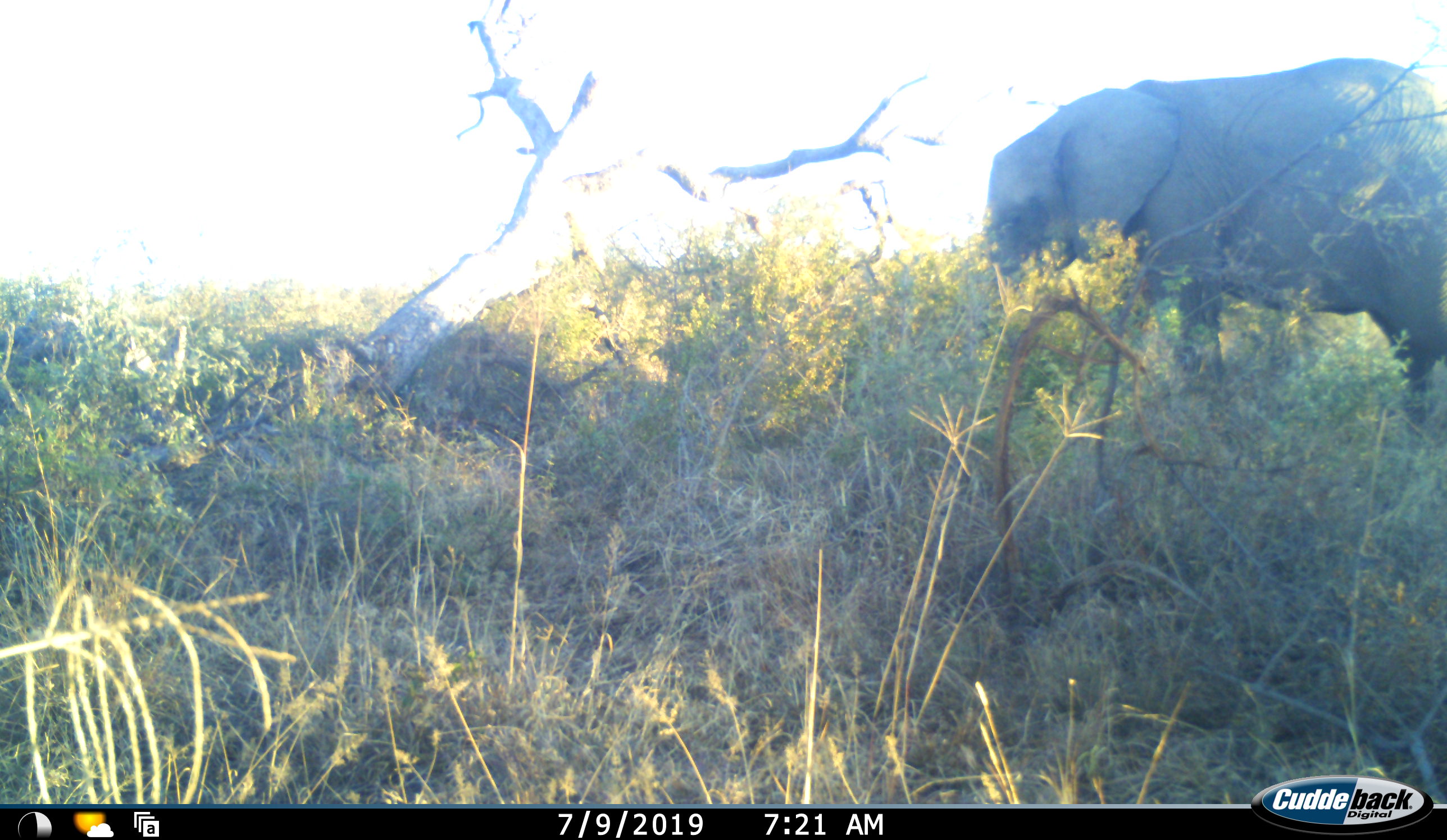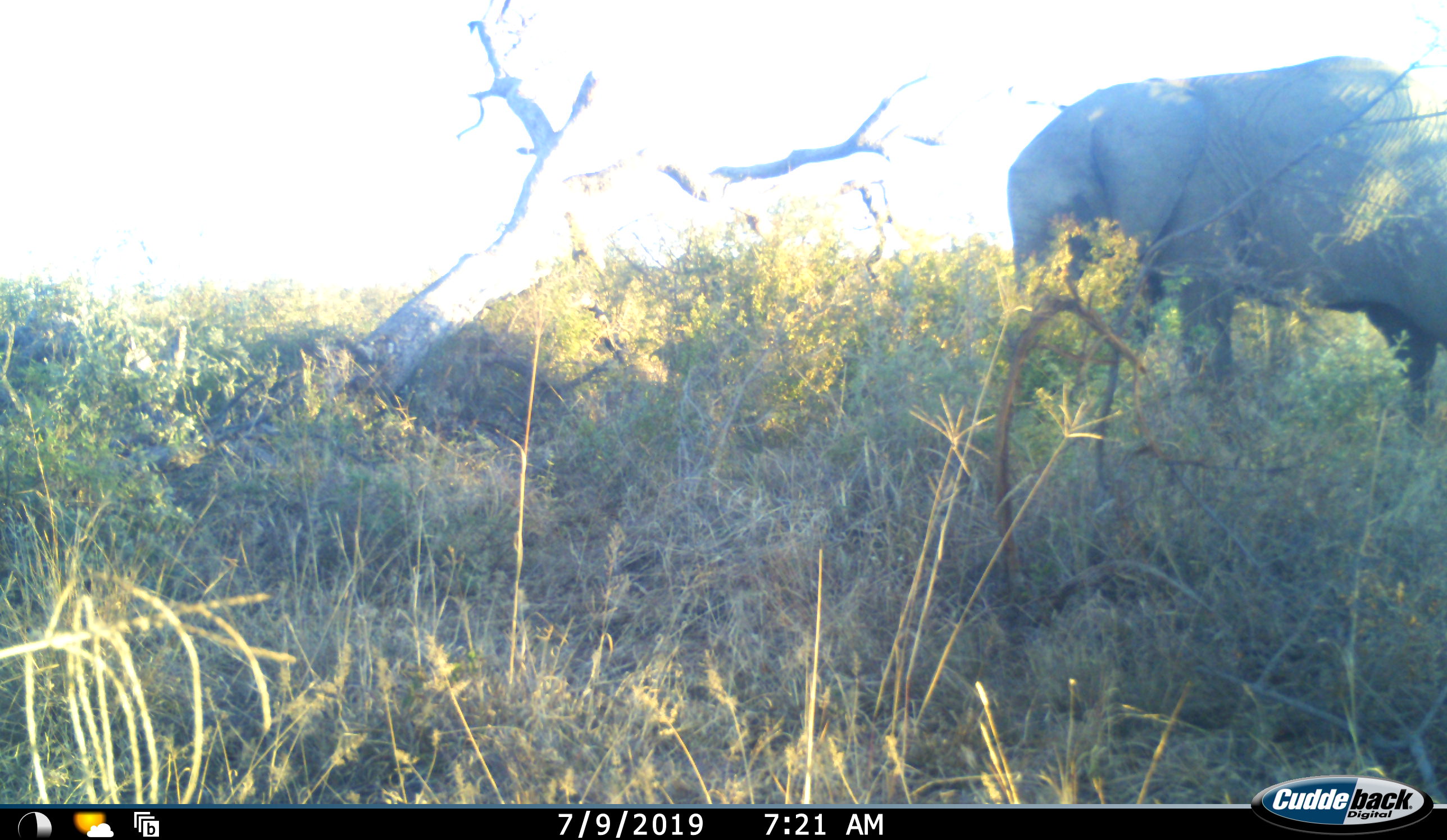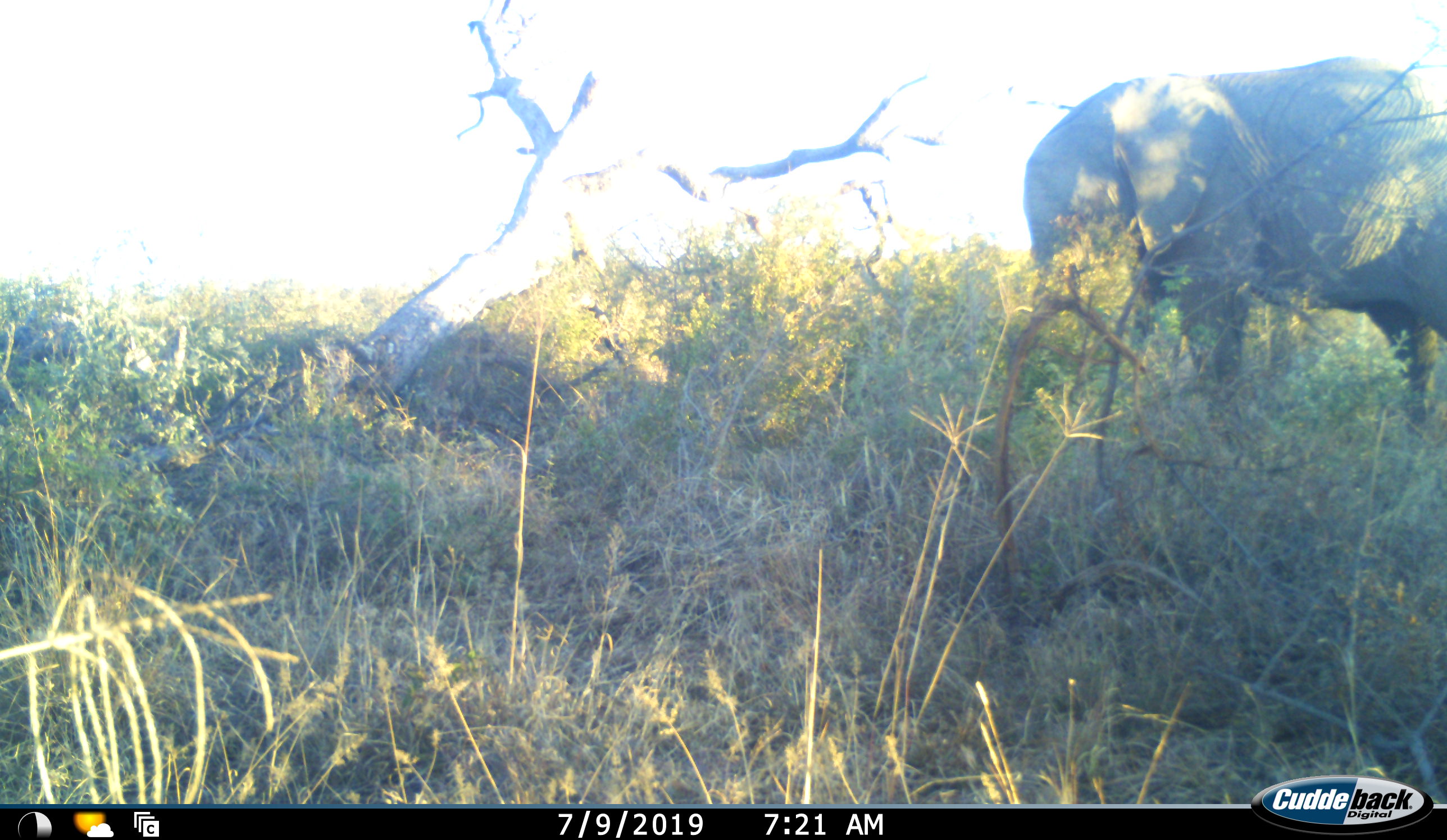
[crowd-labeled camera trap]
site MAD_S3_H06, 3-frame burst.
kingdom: Animalia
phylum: Chordata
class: Mammalia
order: Proboscidea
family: Elephantidae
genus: Loxodonta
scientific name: Loxodonta africana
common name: african bush elephant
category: elephant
Elephant (african bush elephant) (Loxodonta africana), count 1. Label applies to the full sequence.